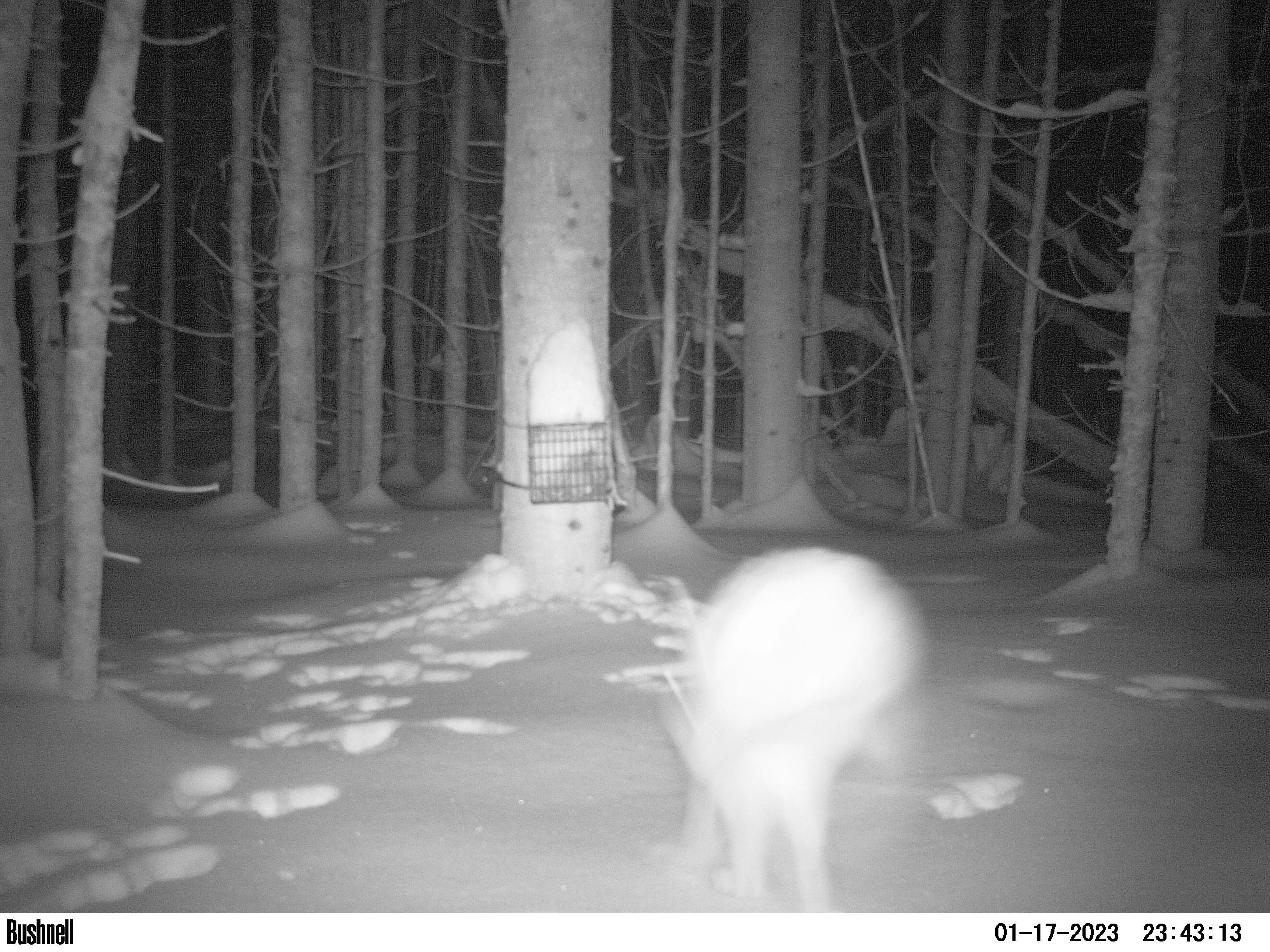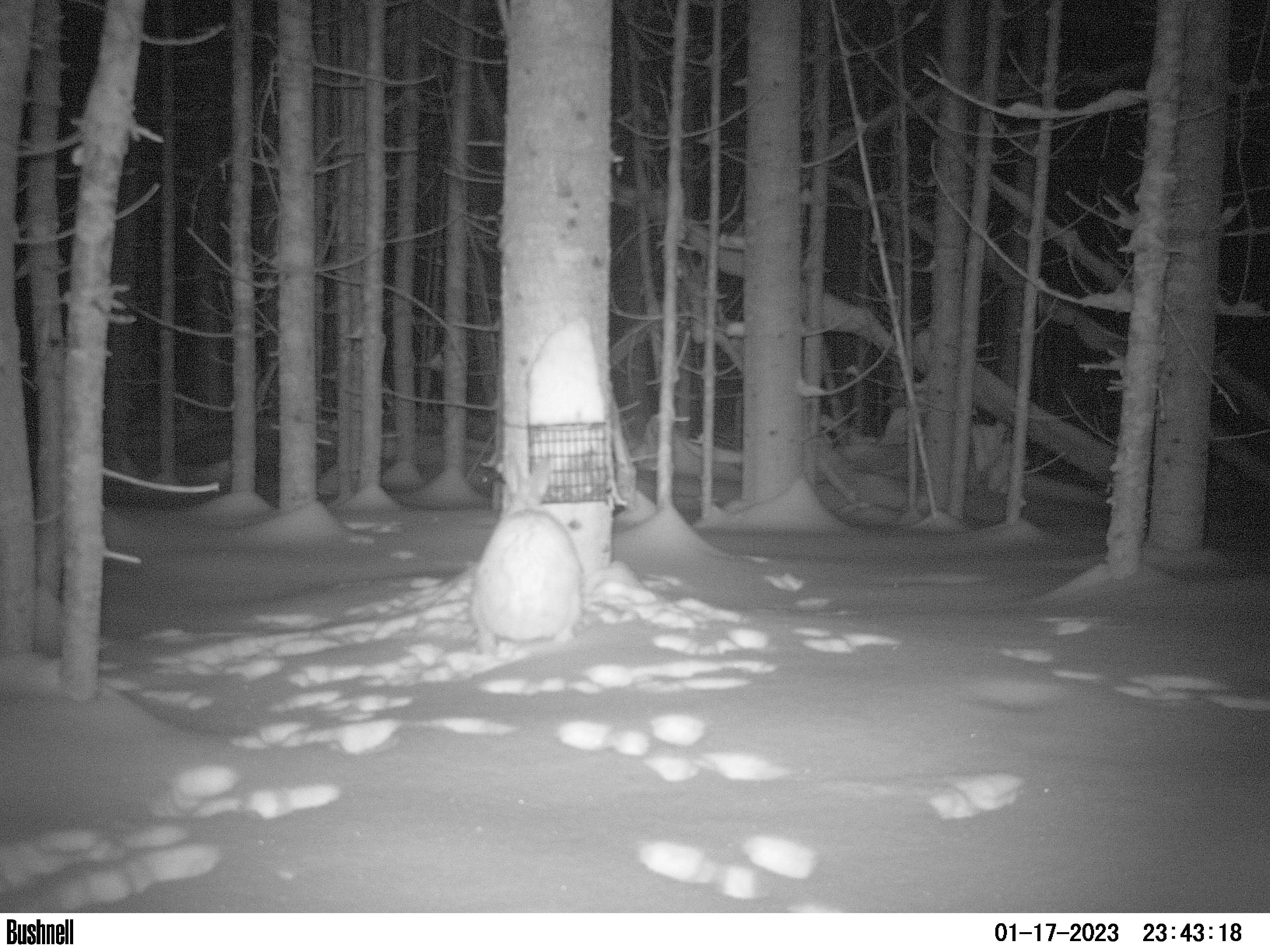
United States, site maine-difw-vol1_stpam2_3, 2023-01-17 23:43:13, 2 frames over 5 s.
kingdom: Animalia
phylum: Chordata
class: Mammalia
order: Lagomorpha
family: Leporidae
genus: Lepus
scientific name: Lepus americanus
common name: snowshoe hare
Snowshoe hare (Lepus americanus).